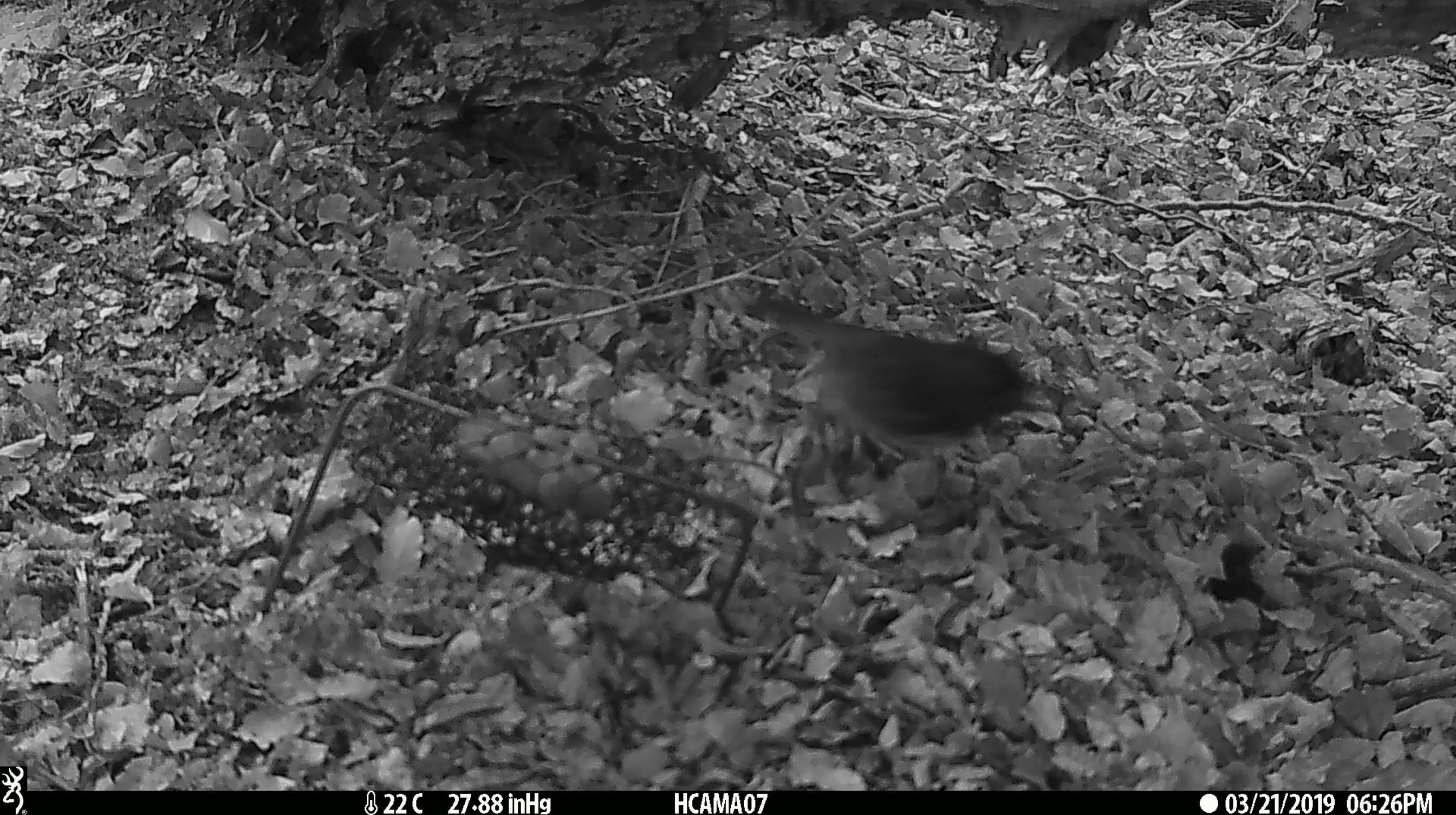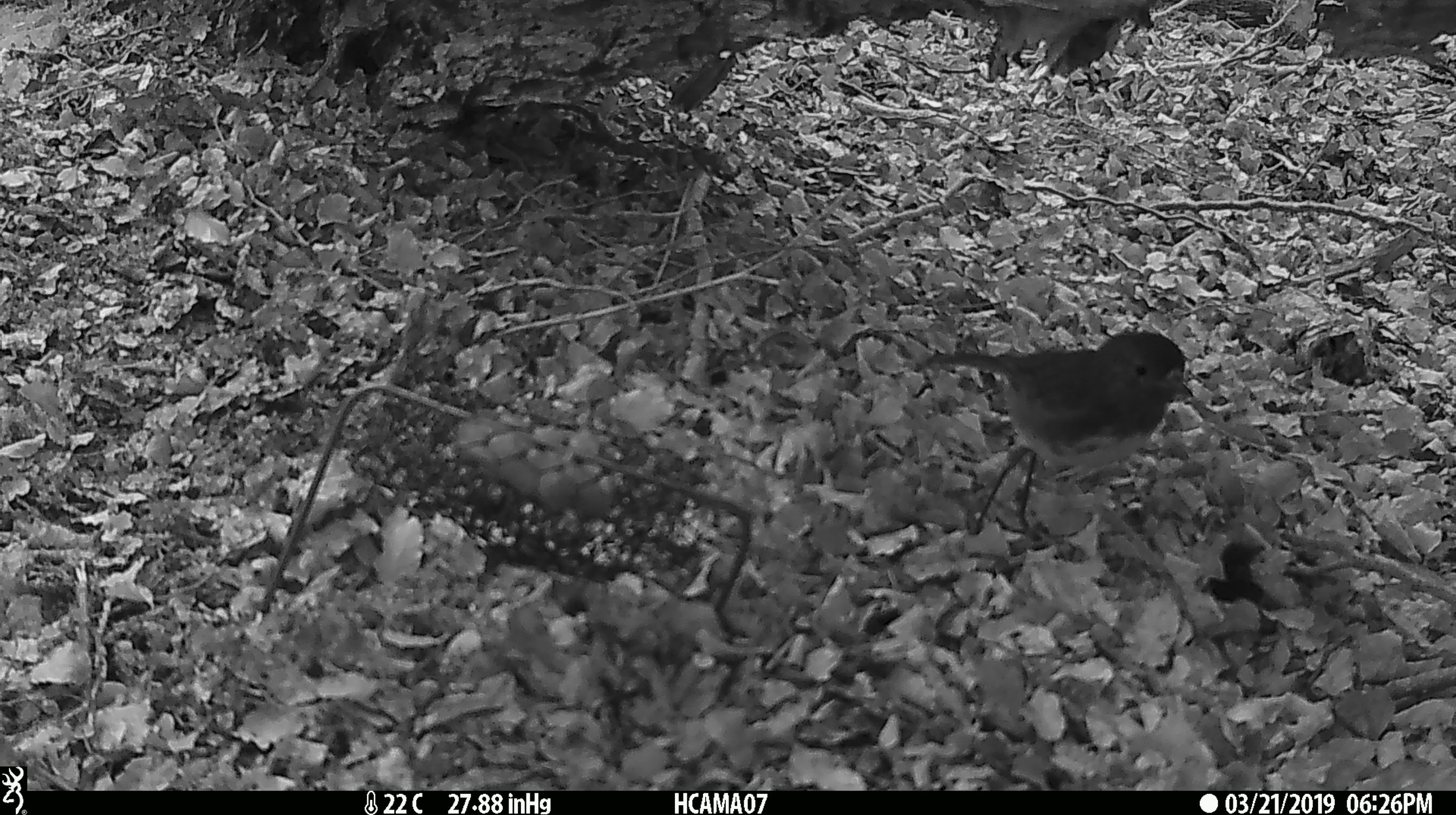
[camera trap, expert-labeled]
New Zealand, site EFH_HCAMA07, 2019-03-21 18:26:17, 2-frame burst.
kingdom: Animalia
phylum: Chordata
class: Aves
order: Passeriformes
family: Petroicidae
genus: Petroica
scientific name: Petroica australis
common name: new zealand robin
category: robin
Robin (new zealand robin) (Petroica australis).